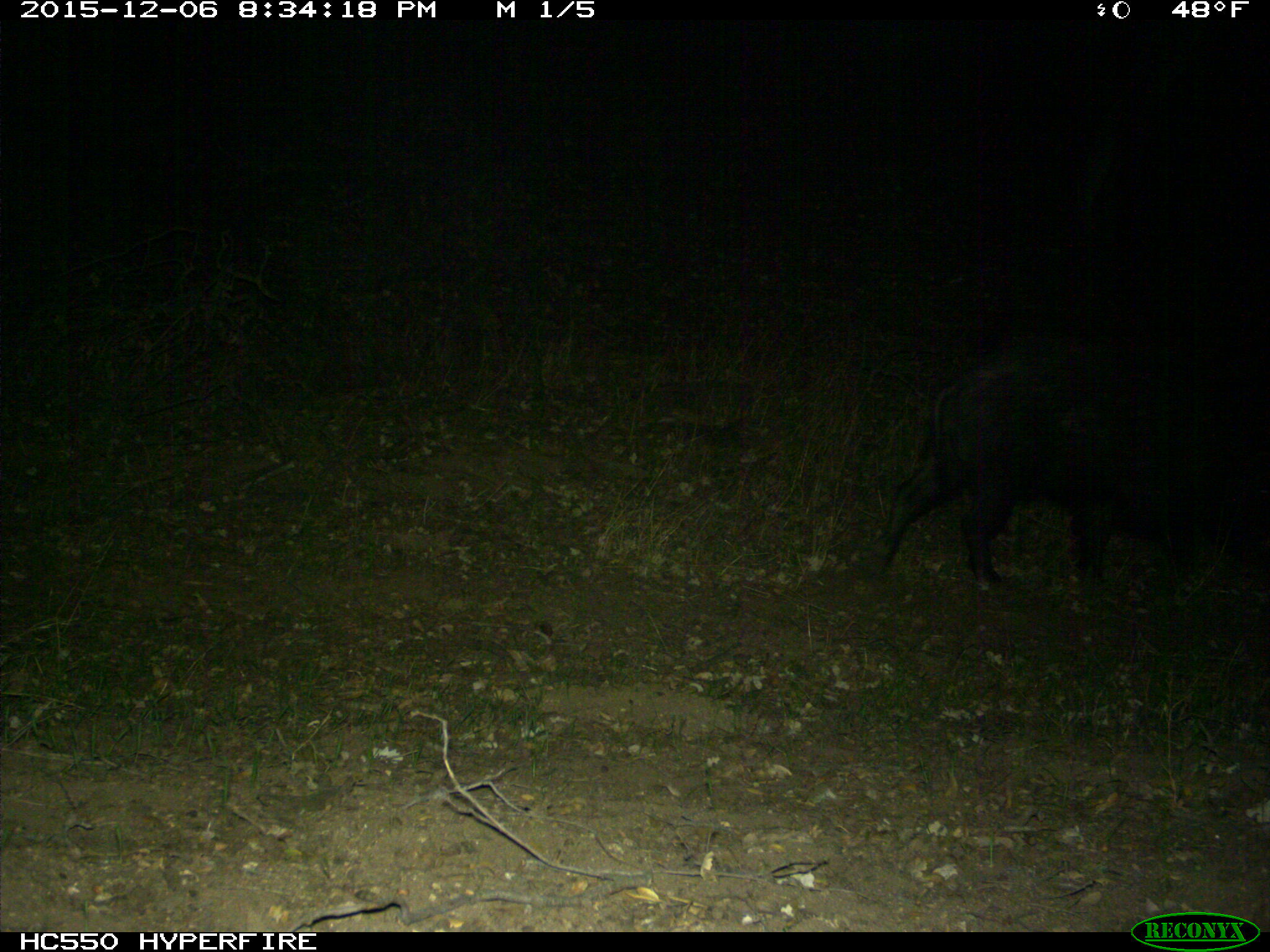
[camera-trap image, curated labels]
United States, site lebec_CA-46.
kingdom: Animalia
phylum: Chordata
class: Mammalia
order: Artiodactyla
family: Suidae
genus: Sus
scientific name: Sus scrofa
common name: wild boar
Sus scrofa (wild boar).